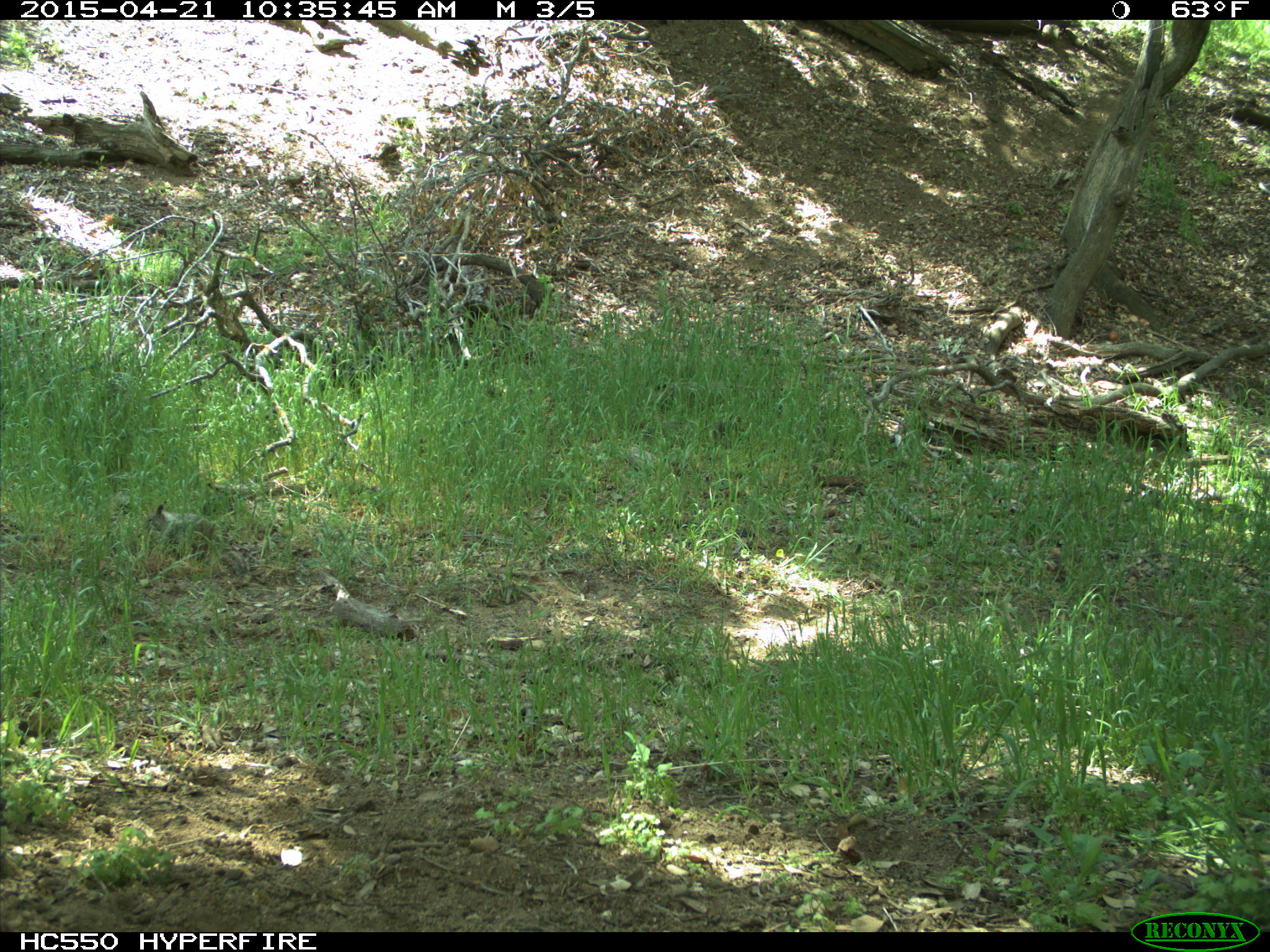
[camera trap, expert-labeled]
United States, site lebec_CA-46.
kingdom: Animalia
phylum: Chordata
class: Mammalia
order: Rodentia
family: Sciuridae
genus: Otospermophilus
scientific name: Otospermophilus beecheyi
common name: california ground squirrel